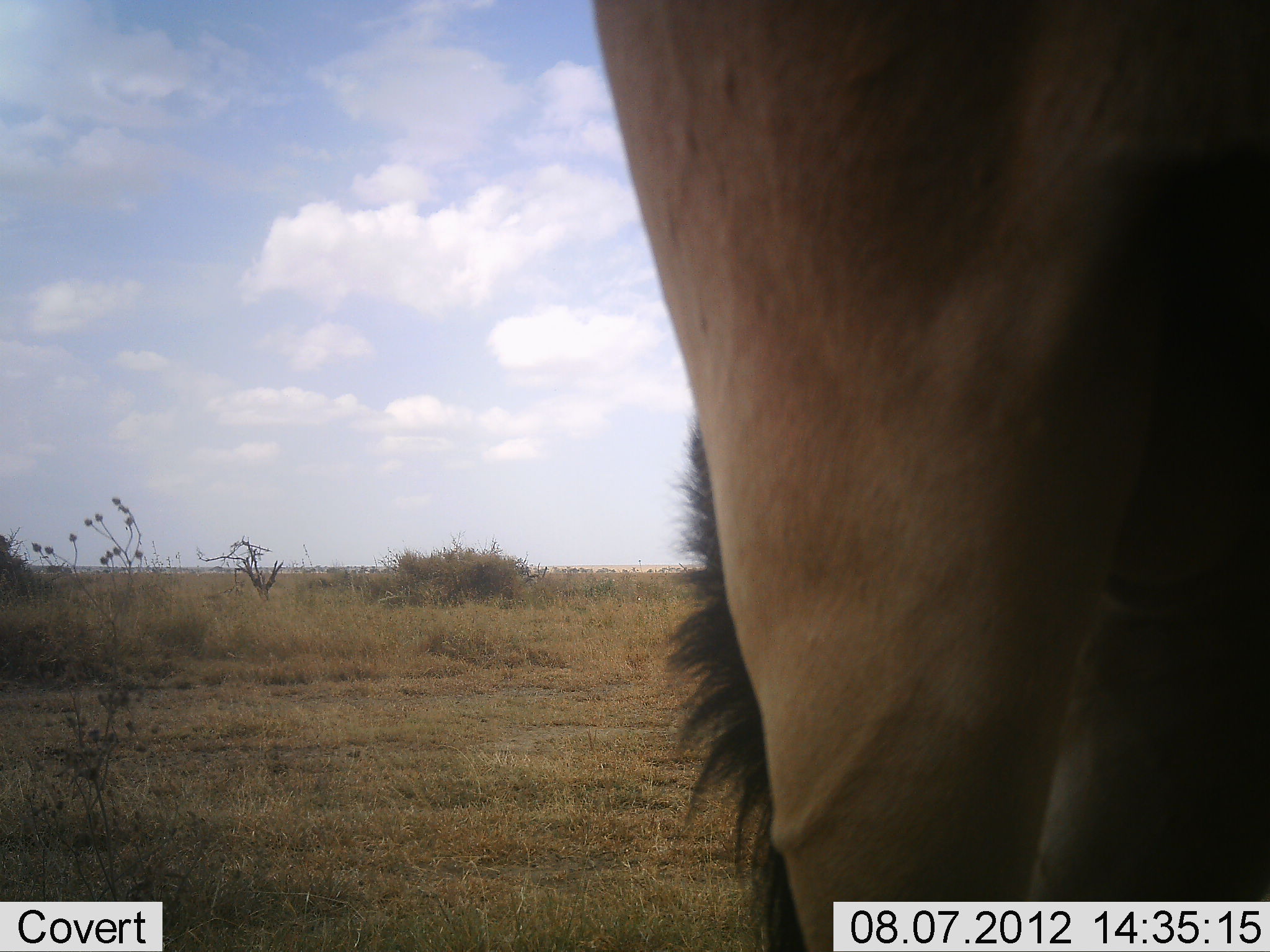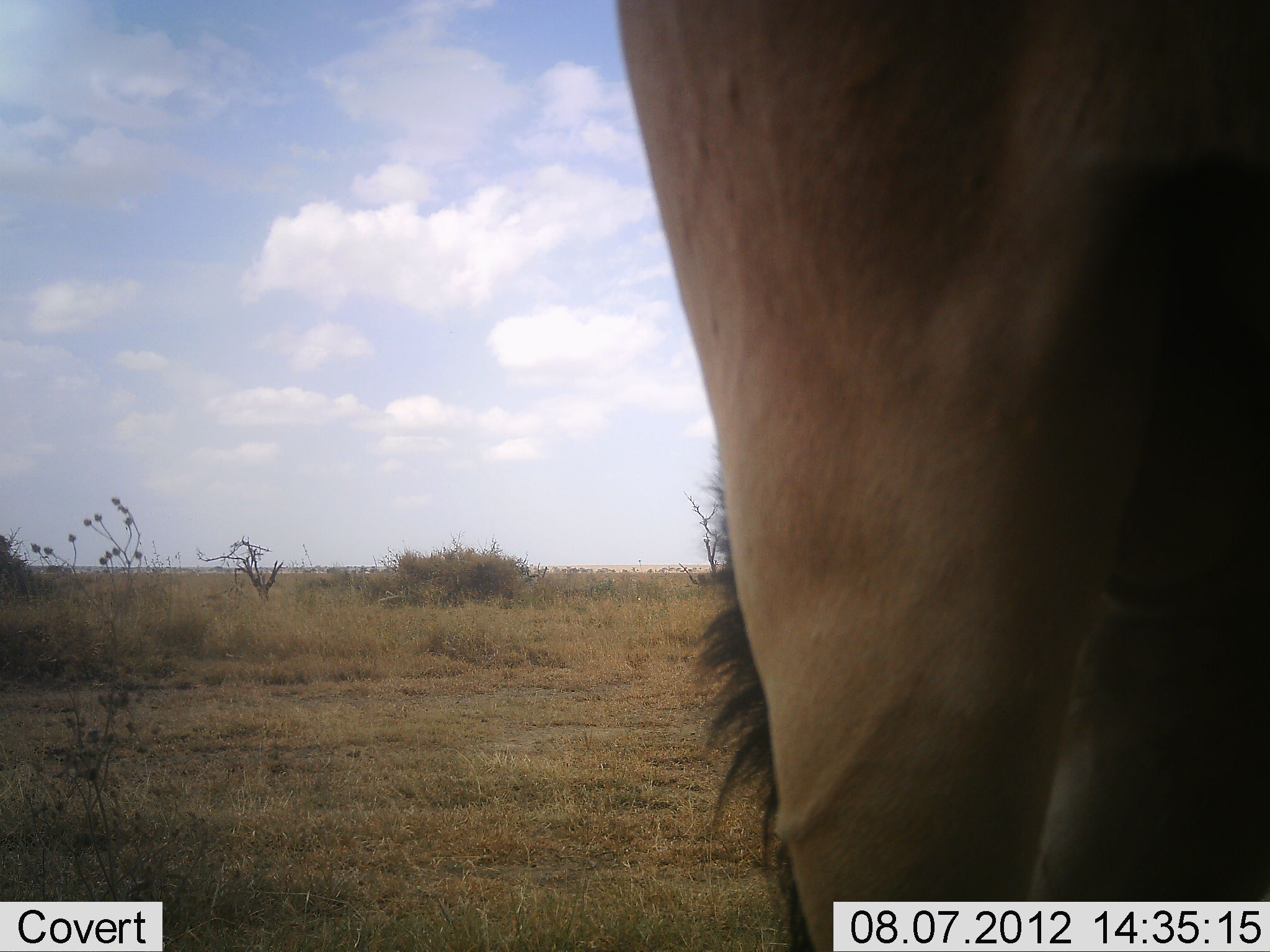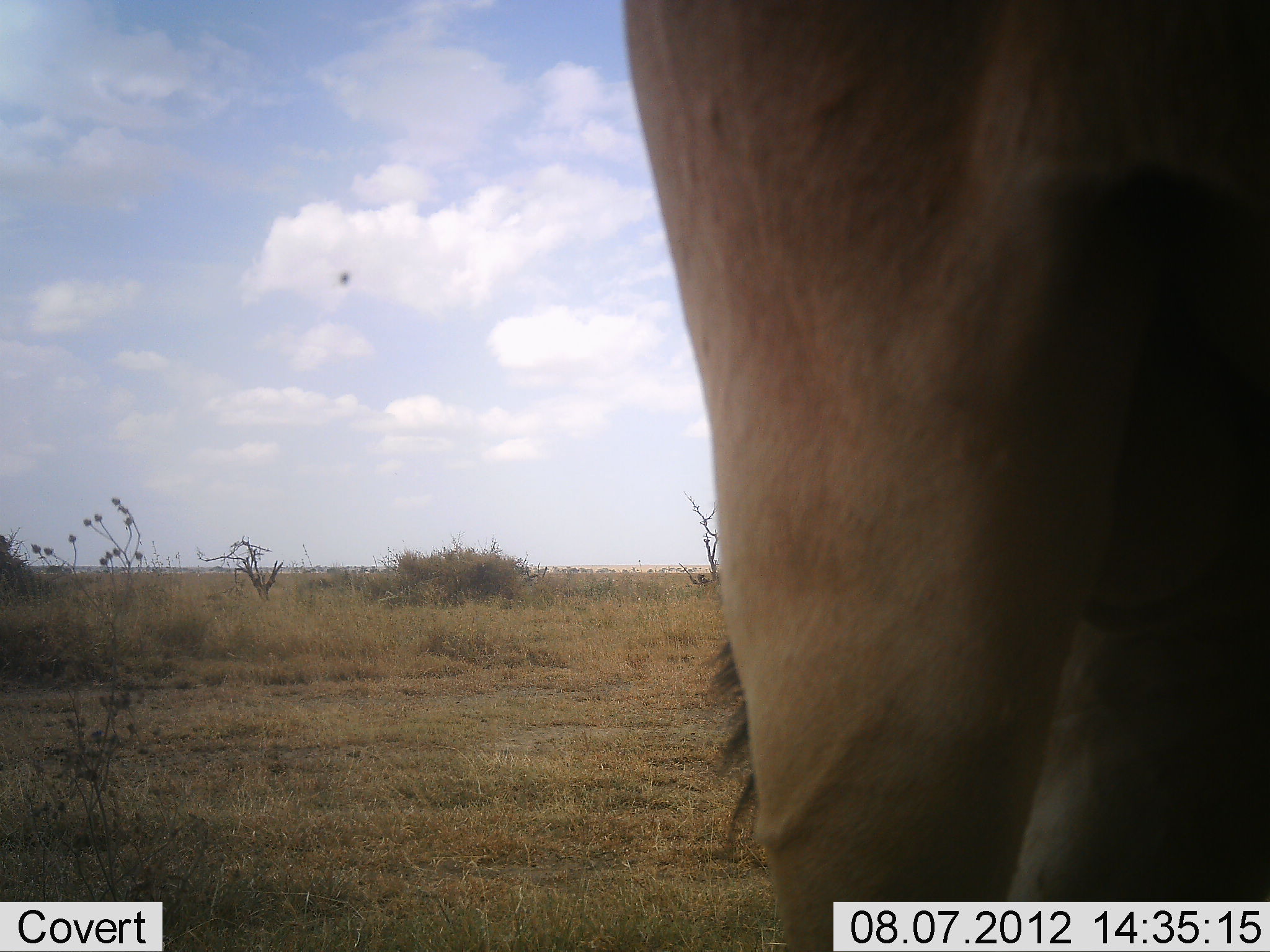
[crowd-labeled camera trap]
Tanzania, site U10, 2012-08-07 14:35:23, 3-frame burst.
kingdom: Animalia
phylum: Chordata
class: Mammalia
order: Artiodactyla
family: Bovidae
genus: Alcelaphus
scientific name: Alcelaphus buselaphus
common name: hartebeest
Hartebeest (Alcelaphus buselaphus), count 1. Behavior (volunteer vote fractions): standing 100%, resting 0%, moving 0%, interacting 0%. Young present (vote fraction): 0%. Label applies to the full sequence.